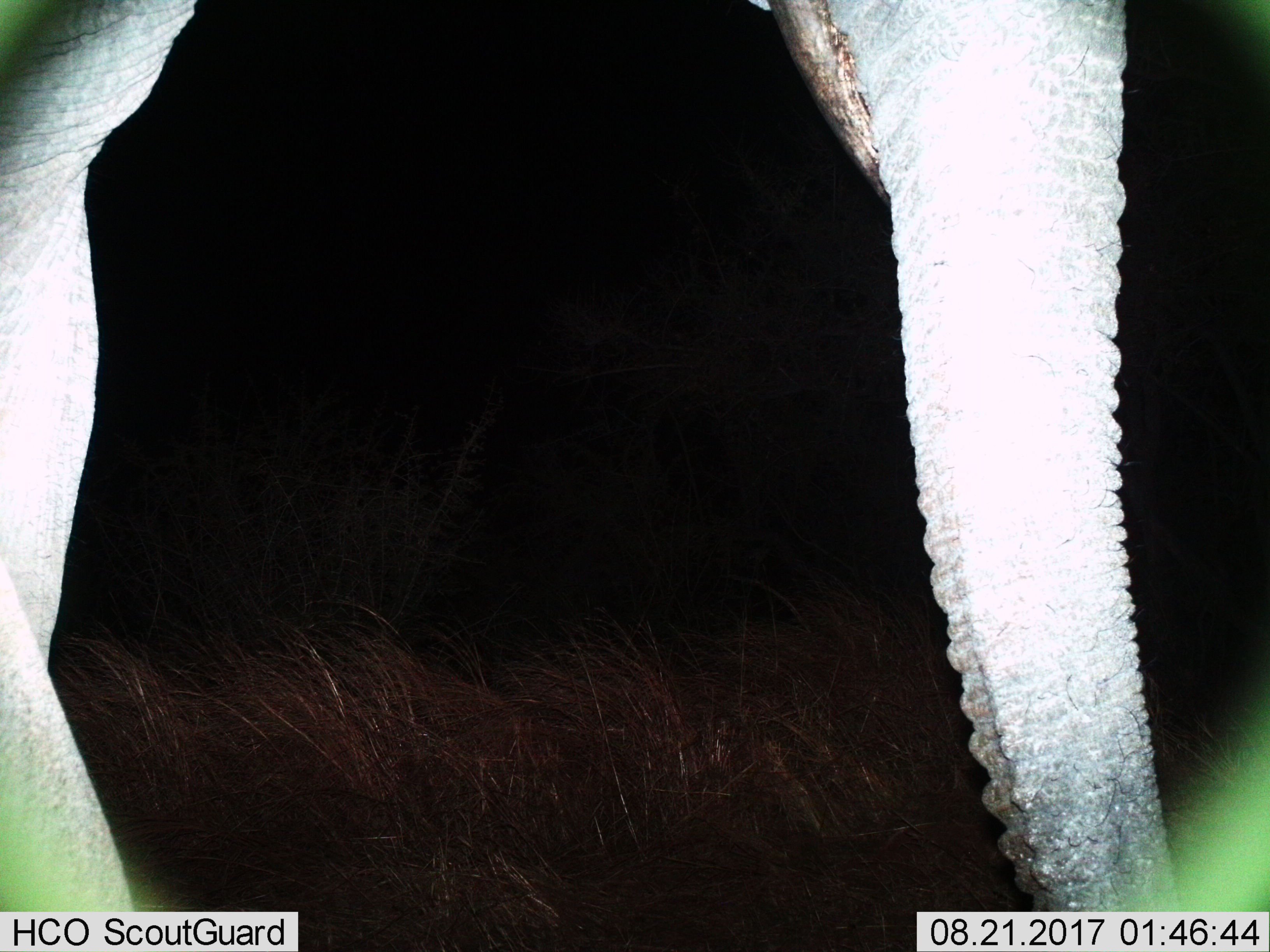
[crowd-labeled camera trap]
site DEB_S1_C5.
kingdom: Animalia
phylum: Chordata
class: Mammalia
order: Proboscidea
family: Elephantidae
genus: Loxodonta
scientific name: Loxodonta africana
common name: african bush elephant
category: elephant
Elephant (african bush elephant) (Loxodonta africana), count 1. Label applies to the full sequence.